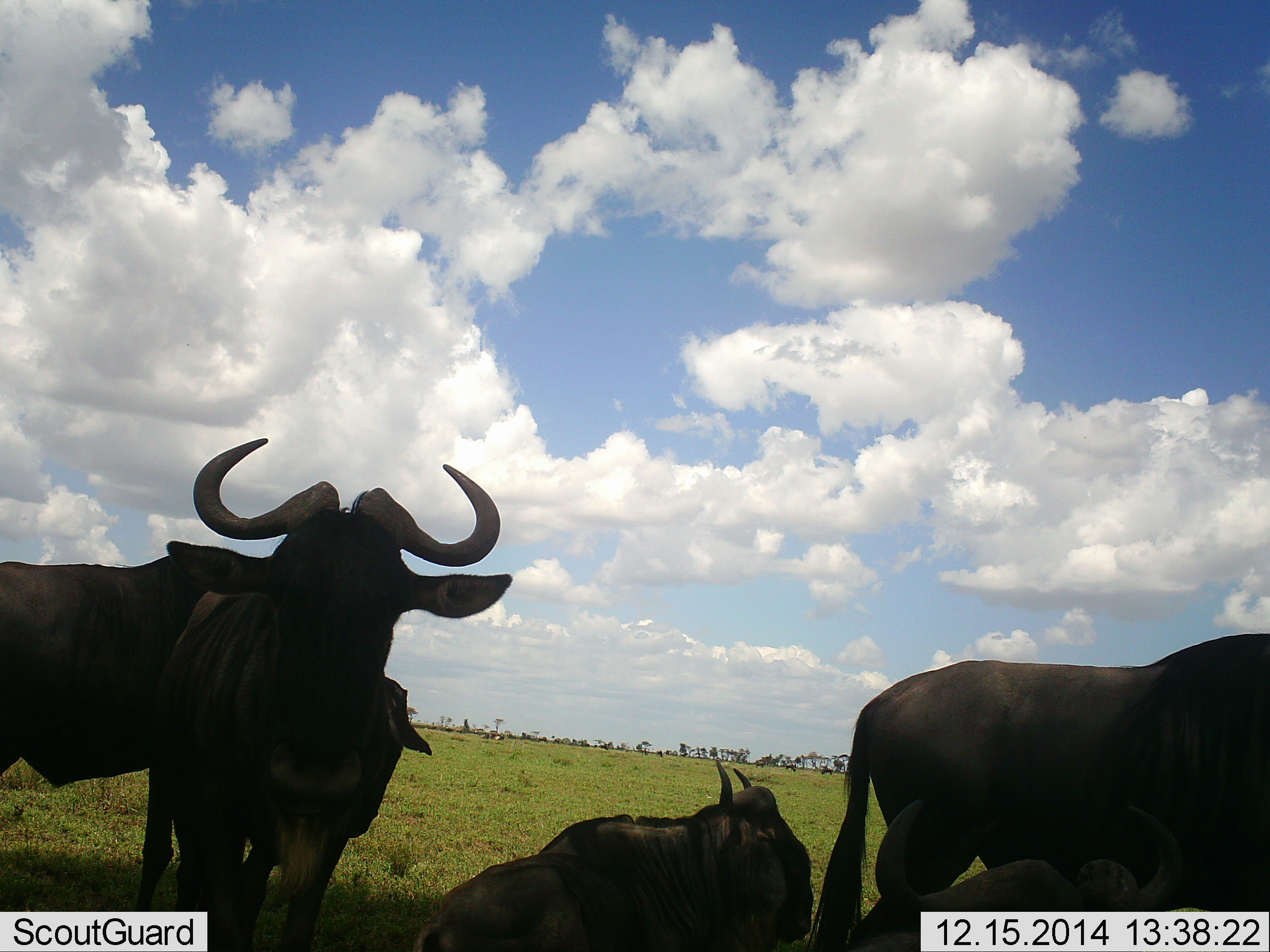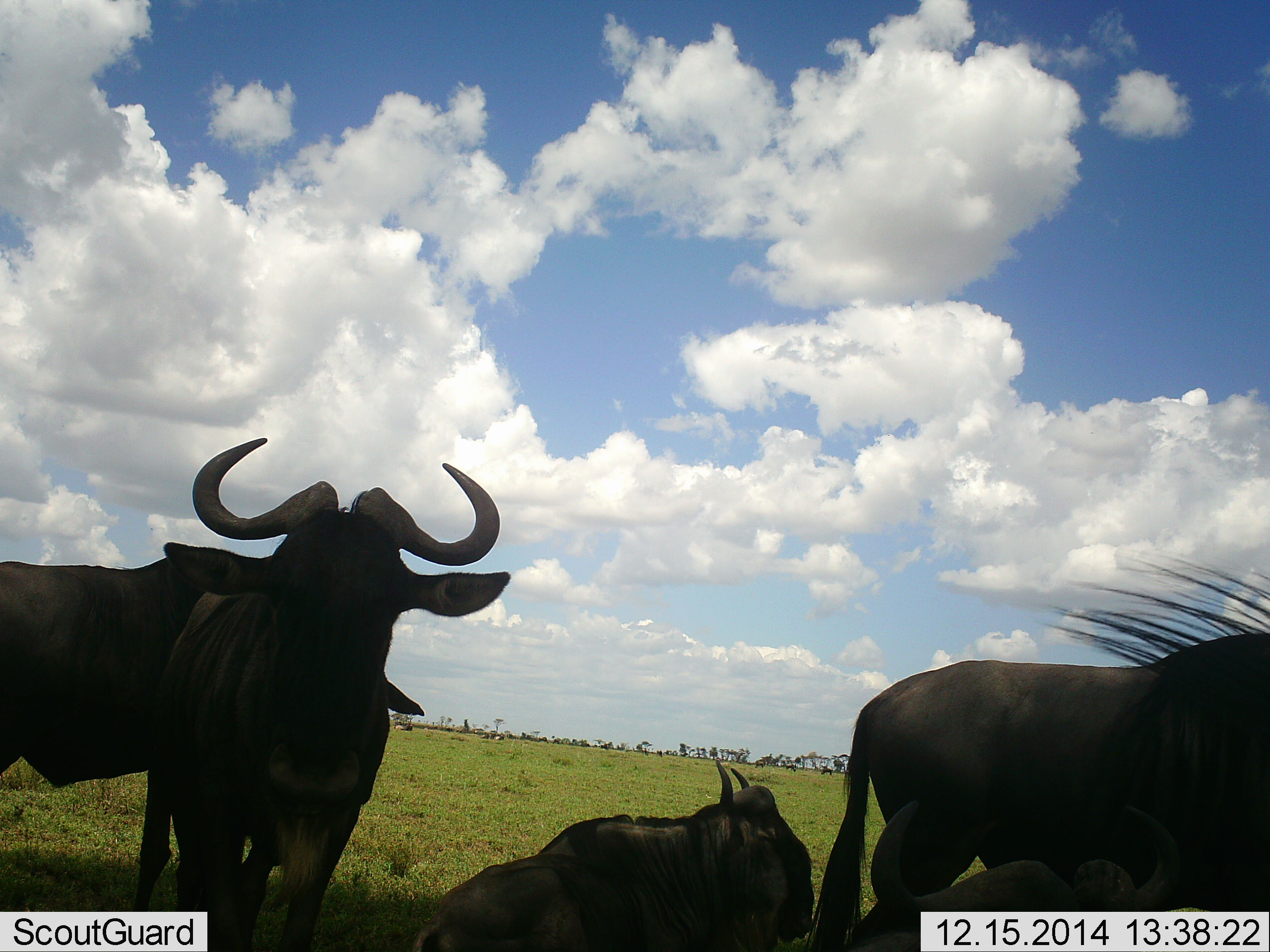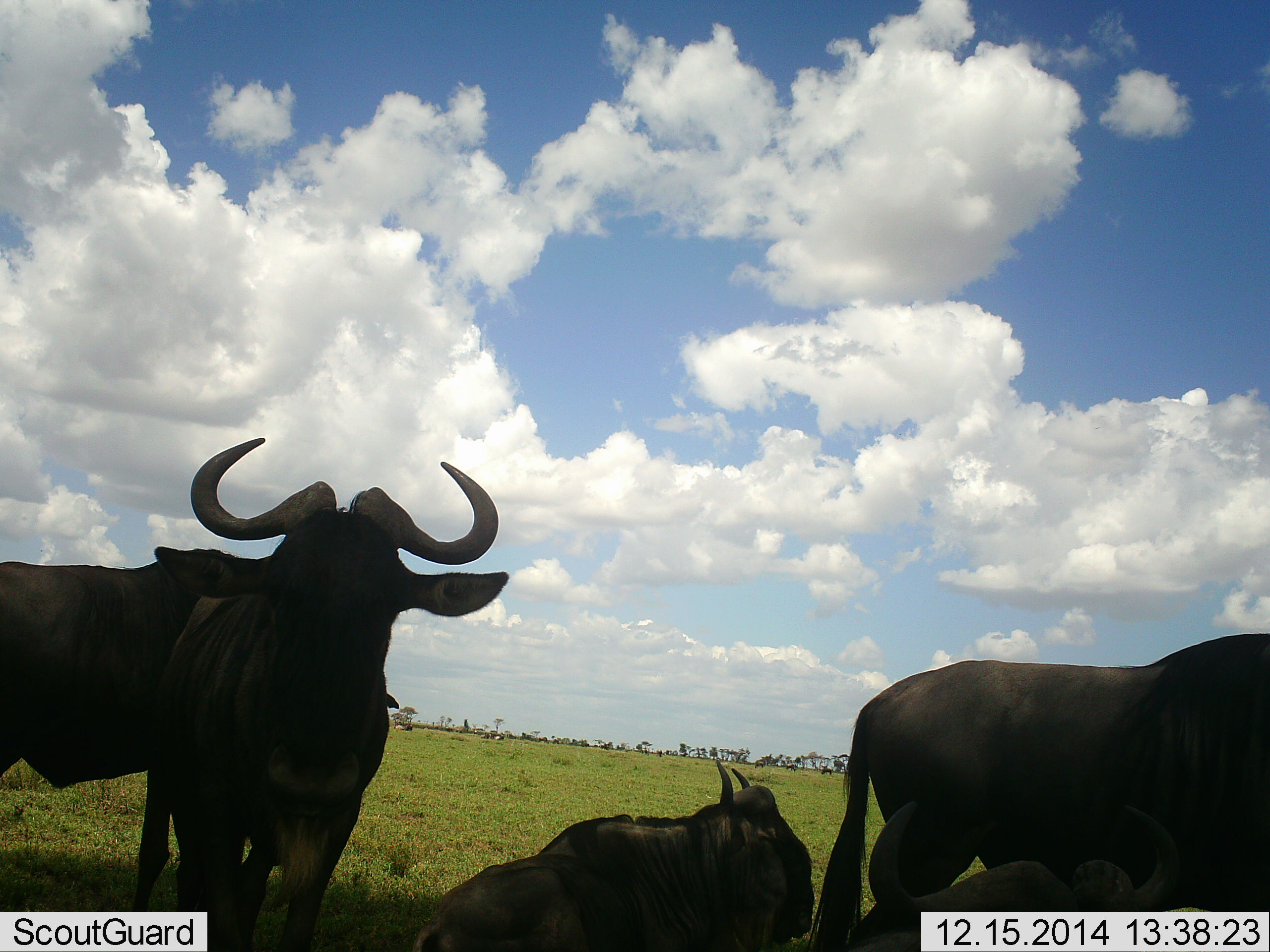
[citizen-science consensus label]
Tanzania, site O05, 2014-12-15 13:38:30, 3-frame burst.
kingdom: Animalia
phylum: Chordata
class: Mammalia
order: Artiodactyla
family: Bovidae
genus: Connochaetes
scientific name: Connochaetes taurinus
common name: blue wildebeest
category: wildebeest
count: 5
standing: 80%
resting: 90%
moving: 0%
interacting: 0%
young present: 0%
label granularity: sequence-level